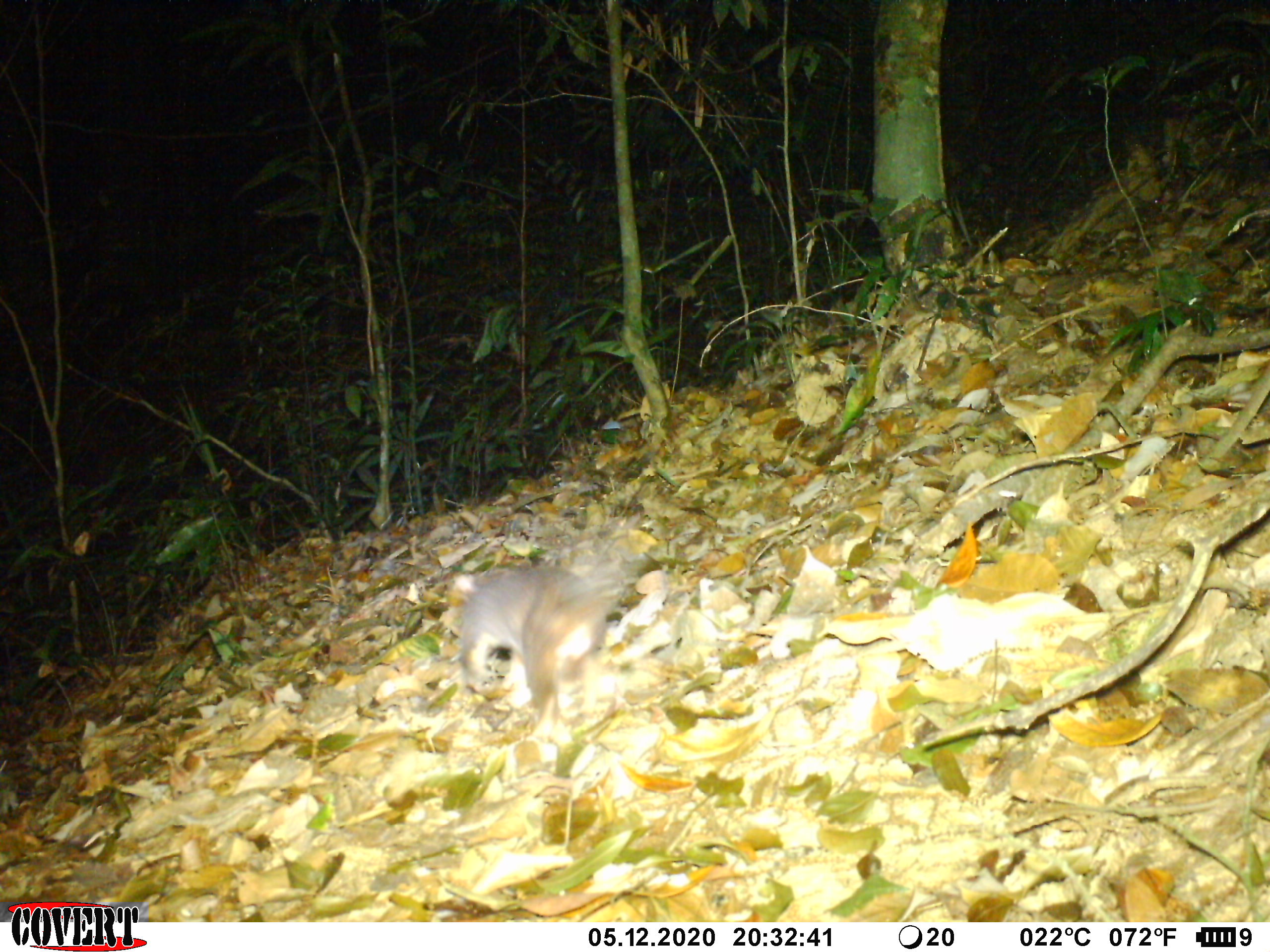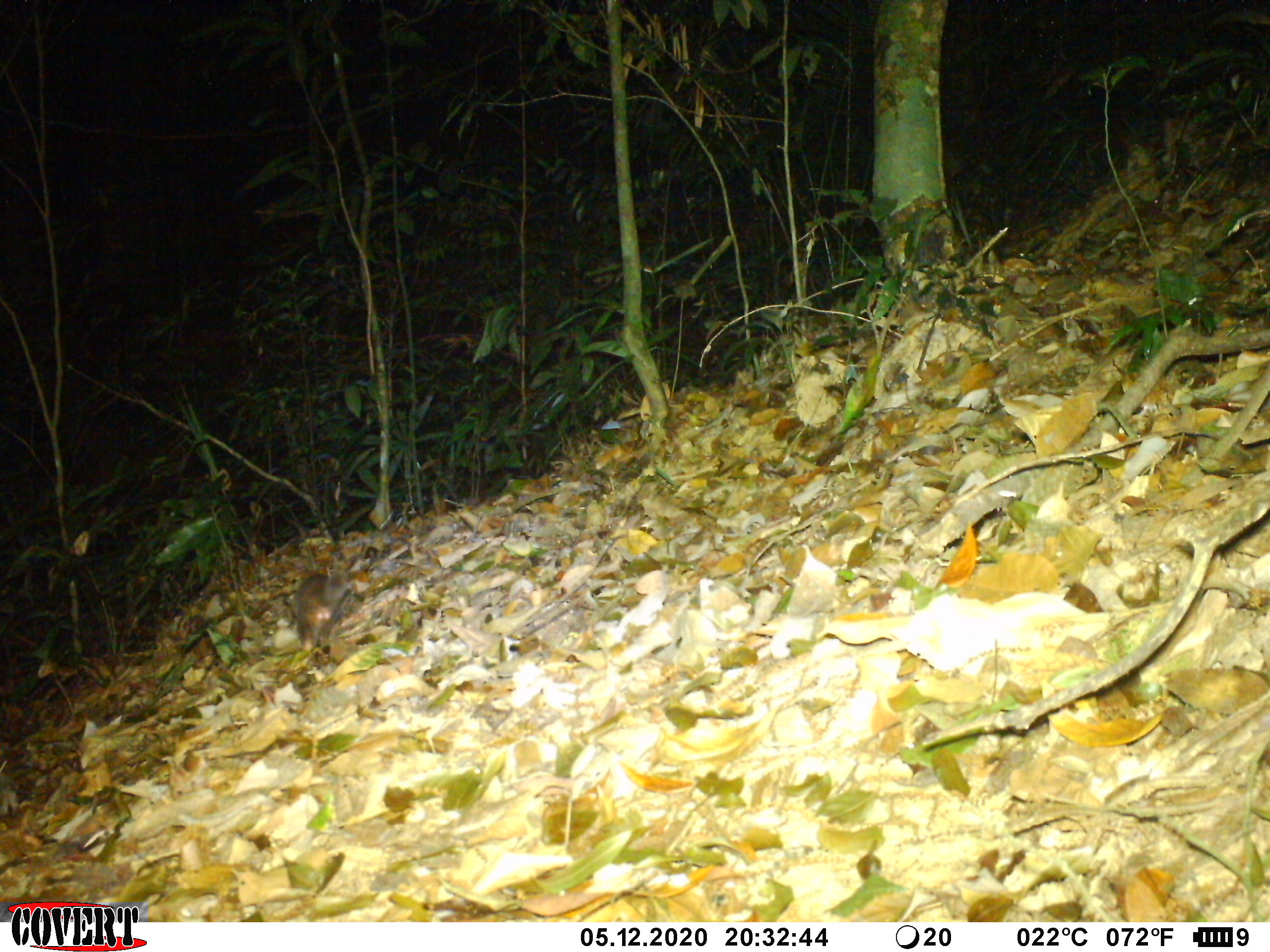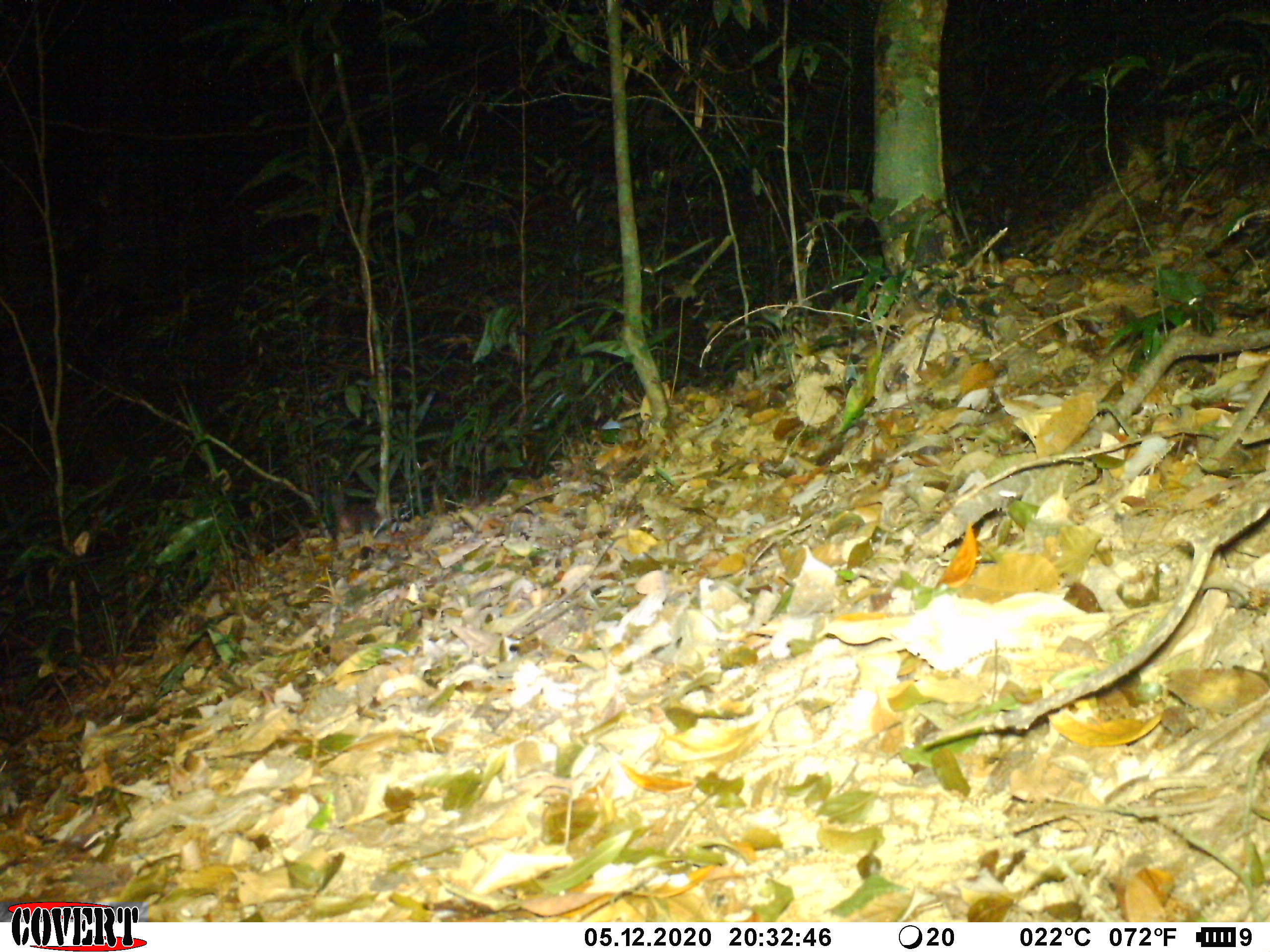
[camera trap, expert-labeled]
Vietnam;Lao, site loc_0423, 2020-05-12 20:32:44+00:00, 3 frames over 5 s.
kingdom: Animalia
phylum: Chordata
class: Mammalia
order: Carnivora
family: Mustelidae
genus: Melogale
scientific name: Melogale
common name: ferret badger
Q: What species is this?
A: Ferret badger (Melogale).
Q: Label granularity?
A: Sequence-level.